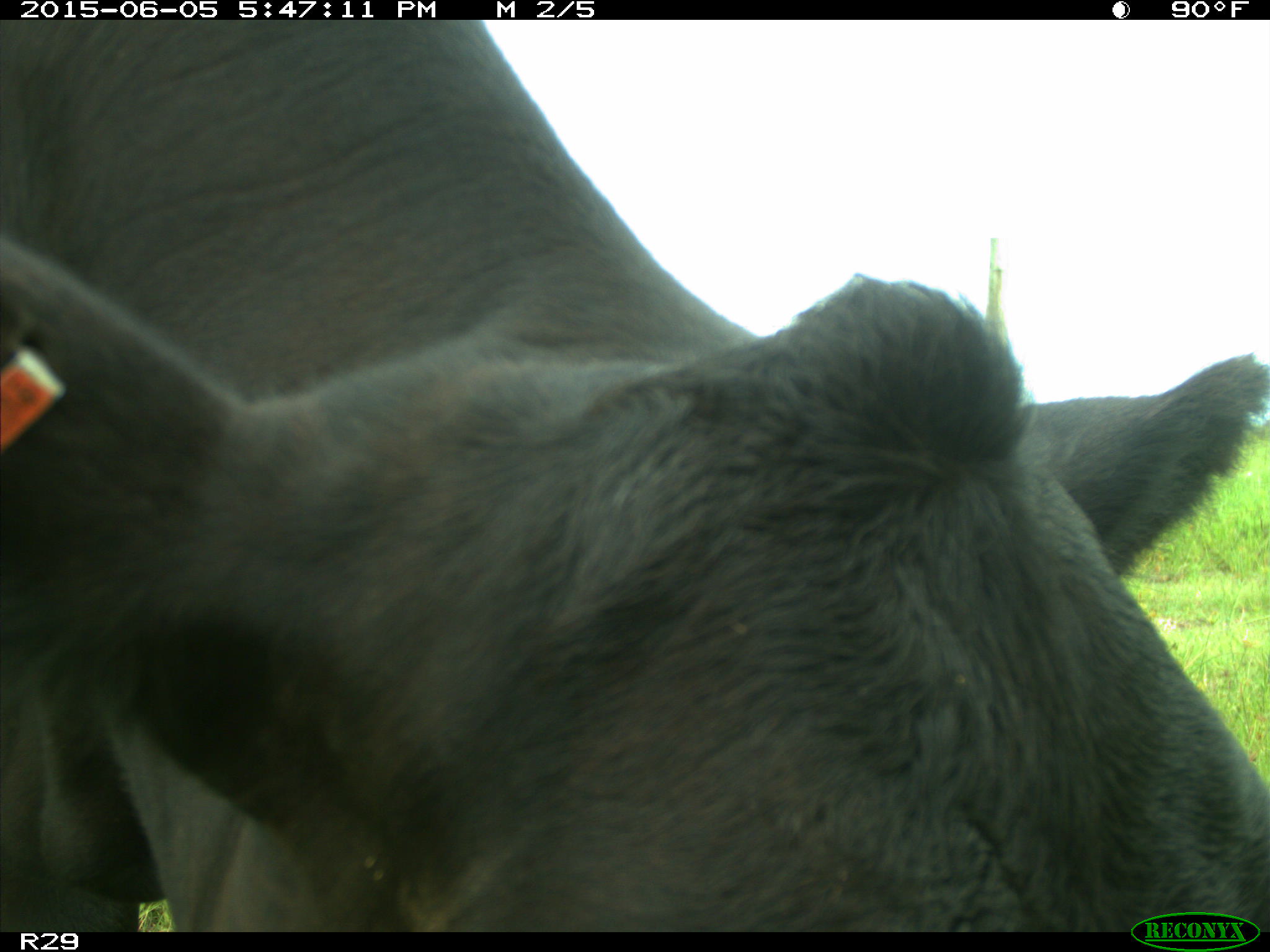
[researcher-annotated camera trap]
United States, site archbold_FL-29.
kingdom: Animalia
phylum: Chordata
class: Mammalia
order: Artiodactyla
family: Bovidae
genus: Bos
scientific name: Bos taurus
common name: domestic cow